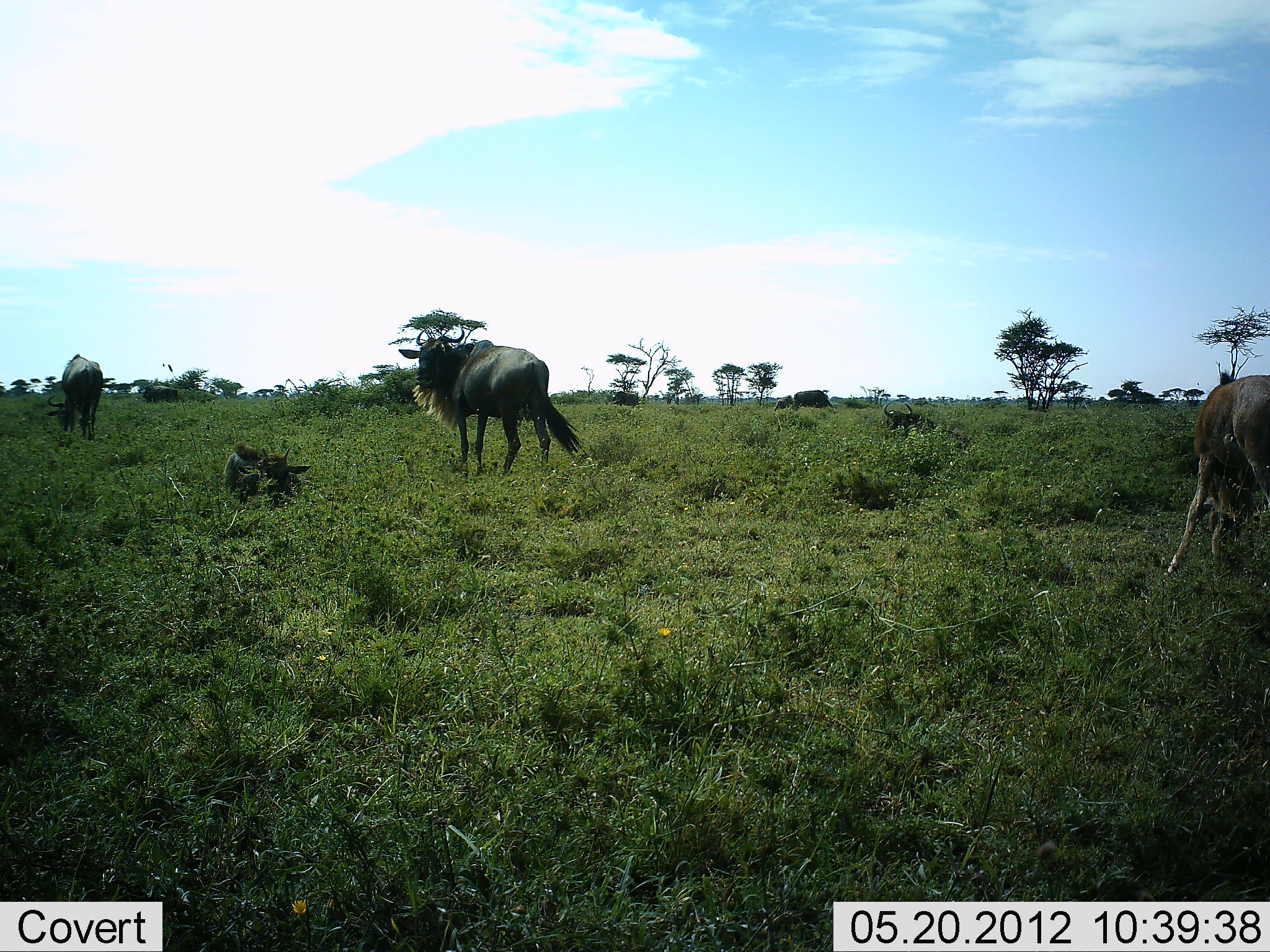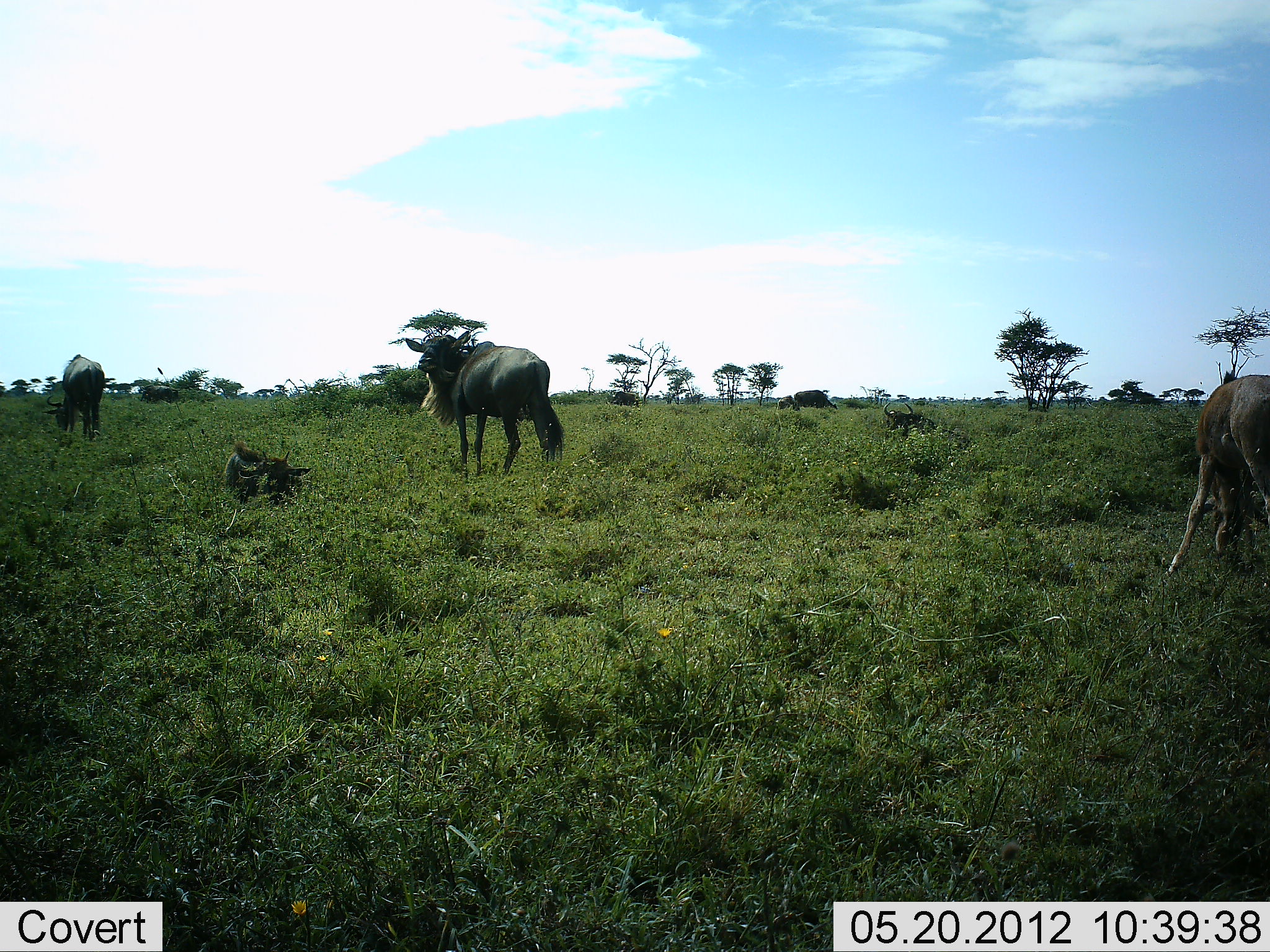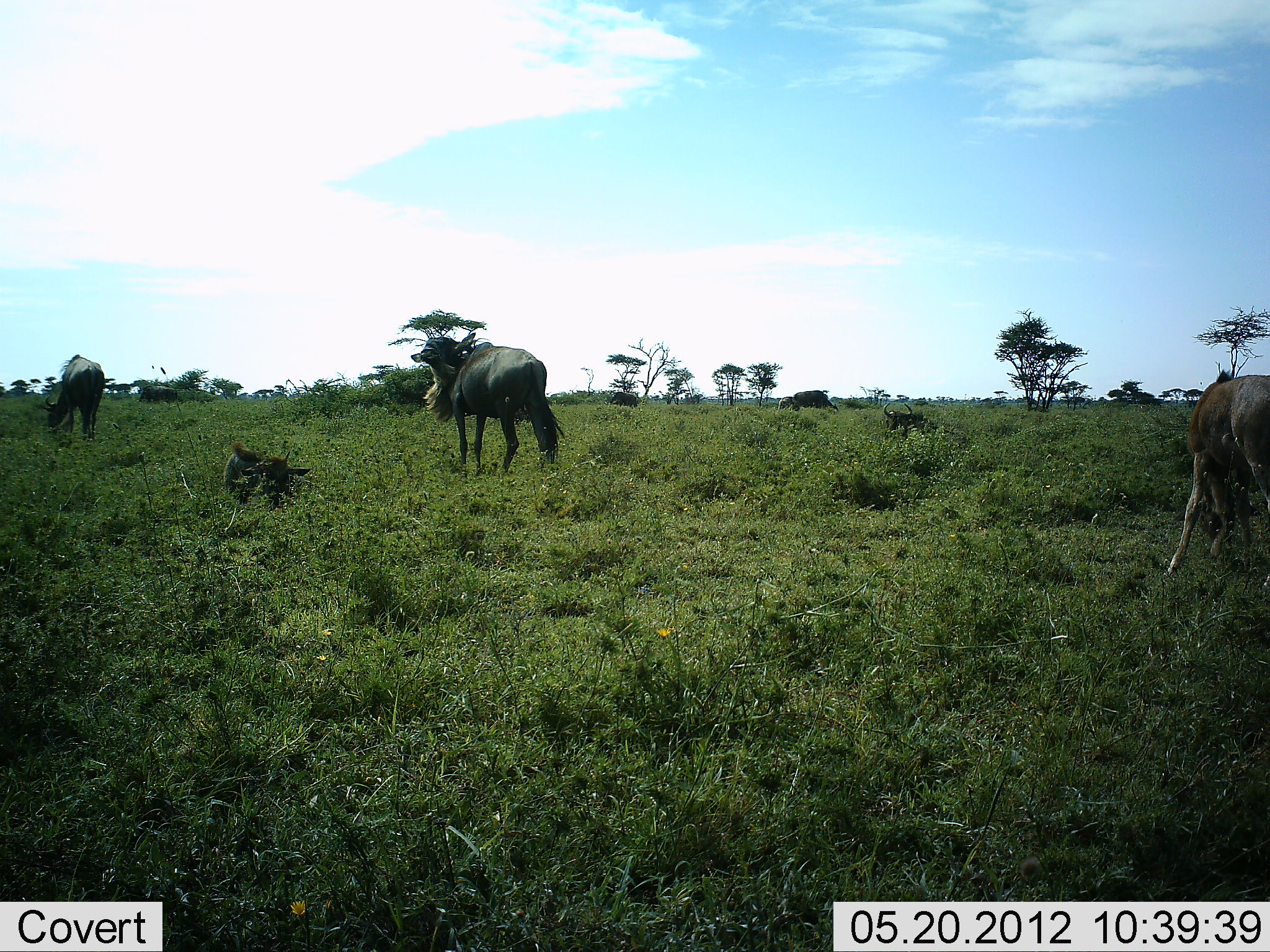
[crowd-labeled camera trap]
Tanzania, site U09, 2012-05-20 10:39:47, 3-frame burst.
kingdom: Animalia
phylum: Chordata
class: Mammalia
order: Artiodactyla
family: Bovidae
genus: Connochaetes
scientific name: Connochaetes taurinus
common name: blue wildebeest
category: wildebeest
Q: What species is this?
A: Wildebeest (blue wildebeest) (Connochaetes taurinus).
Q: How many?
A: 4.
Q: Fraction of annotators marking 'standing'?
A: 83%.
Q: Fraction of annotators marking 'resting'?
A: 75%.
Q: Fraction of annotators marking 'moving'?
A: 0%.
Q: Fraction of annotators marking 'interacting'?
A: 0%.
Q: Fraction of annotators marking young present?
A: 50%.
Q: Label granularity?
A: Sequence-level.